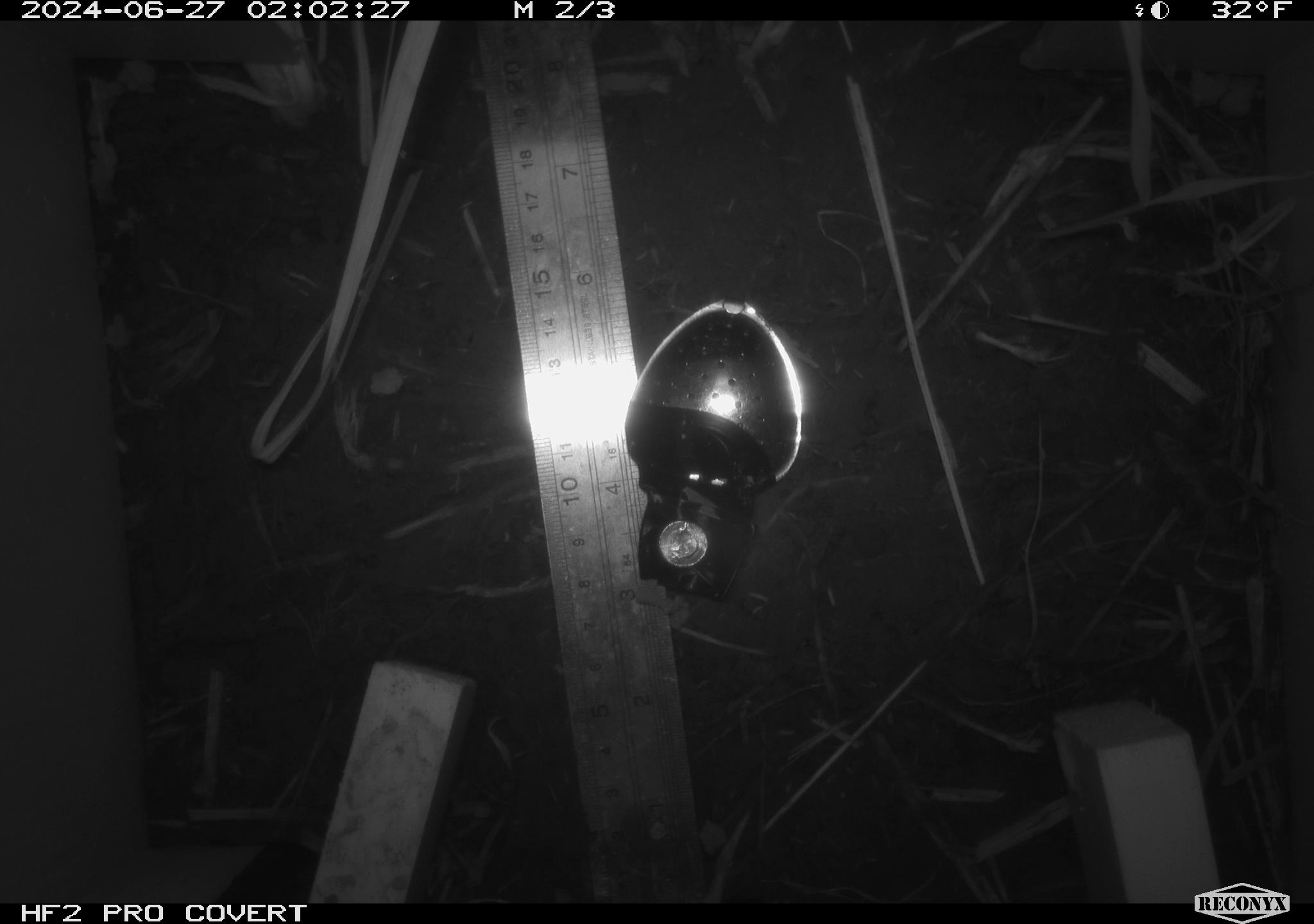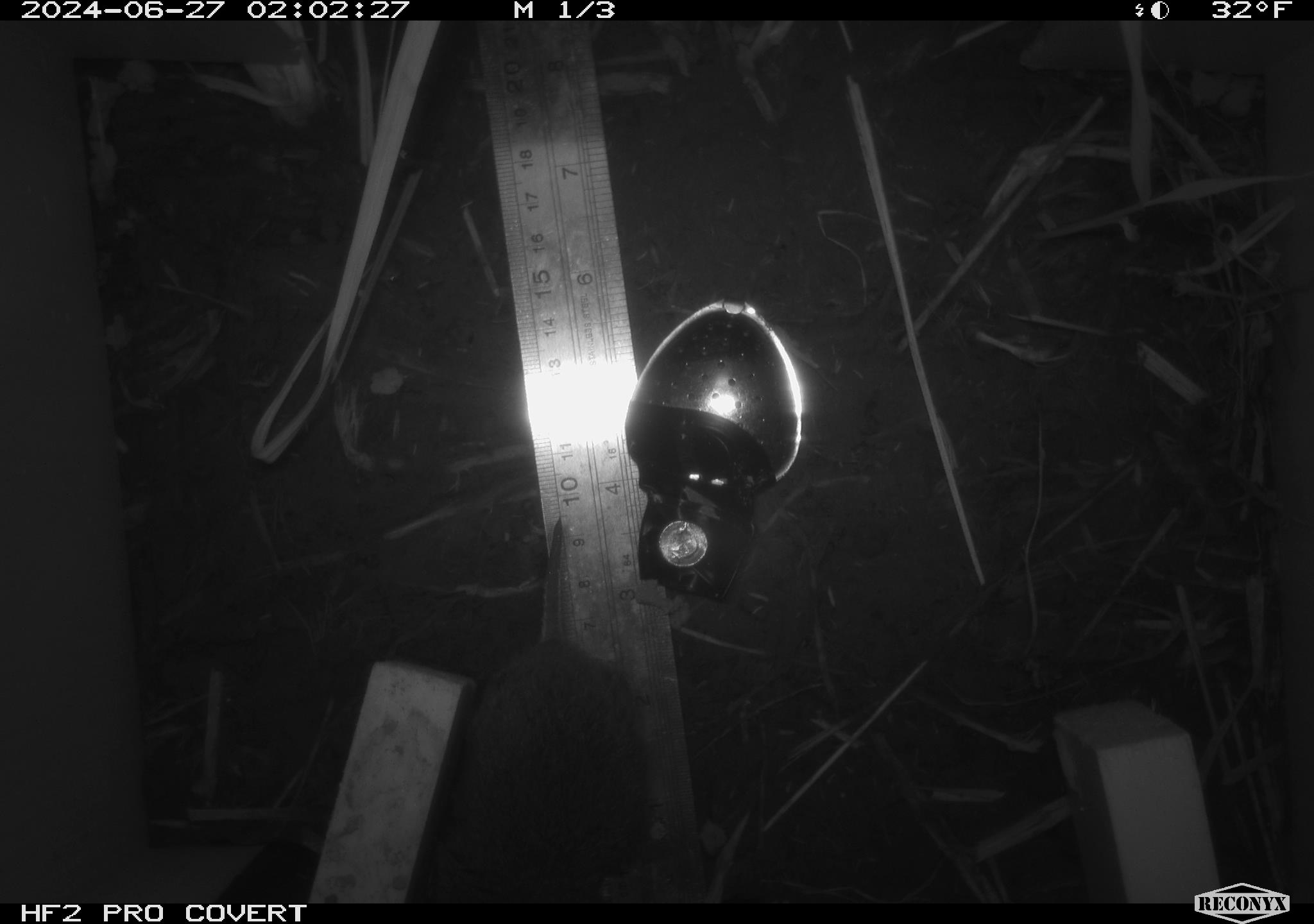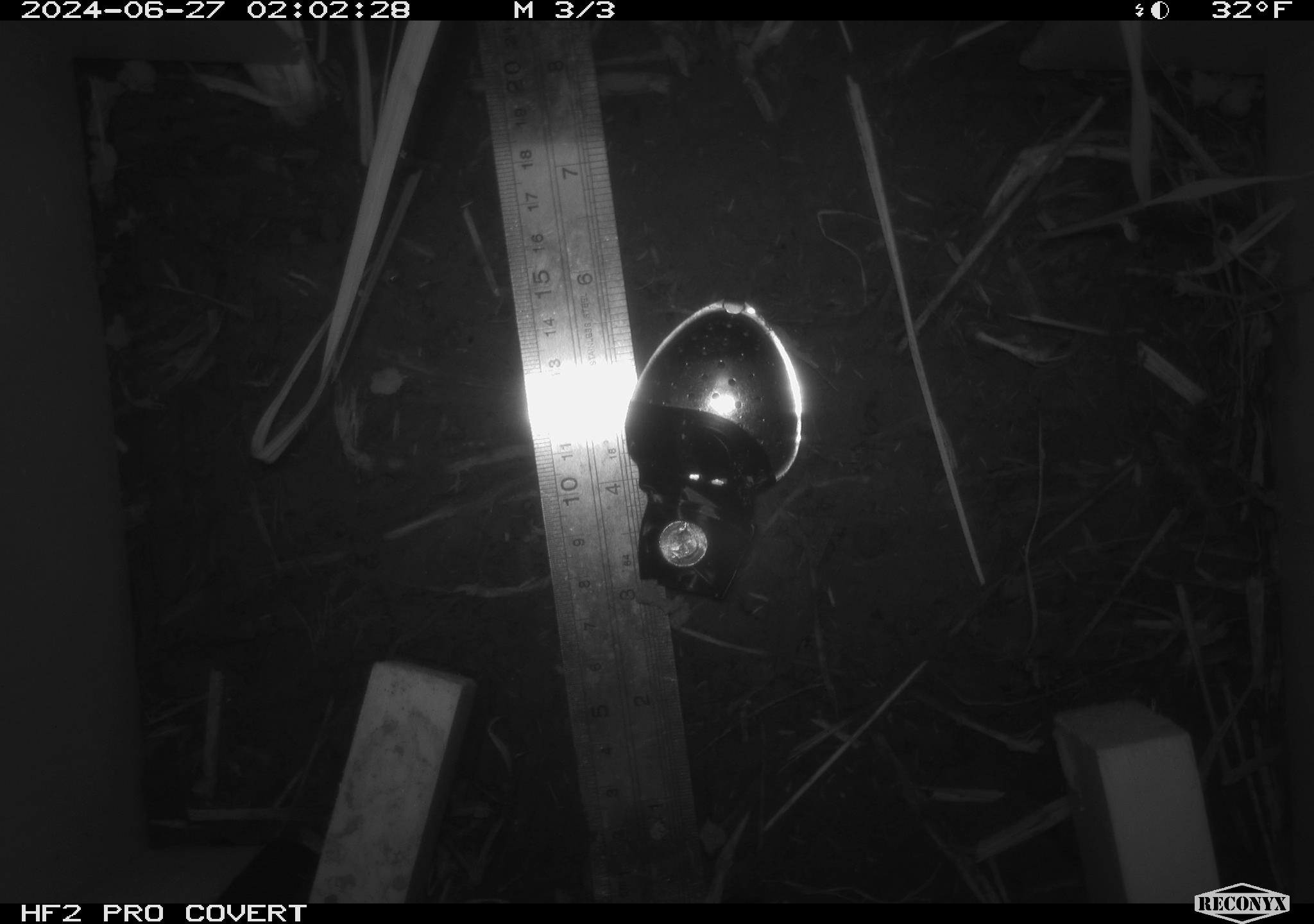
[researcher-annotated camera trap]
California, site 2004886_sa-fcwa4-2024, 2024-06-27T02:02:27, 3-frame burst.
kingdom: Animalia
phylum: Chordata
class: Mammalia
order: Rodentia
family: Cricetidae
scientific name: Arvicolinae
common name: voles, lemmings, and muskrats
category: arvicolinae subfamily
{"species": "arvicolinae subfamily (voles, lemmings, and muskrats) (Arvicolinae)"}